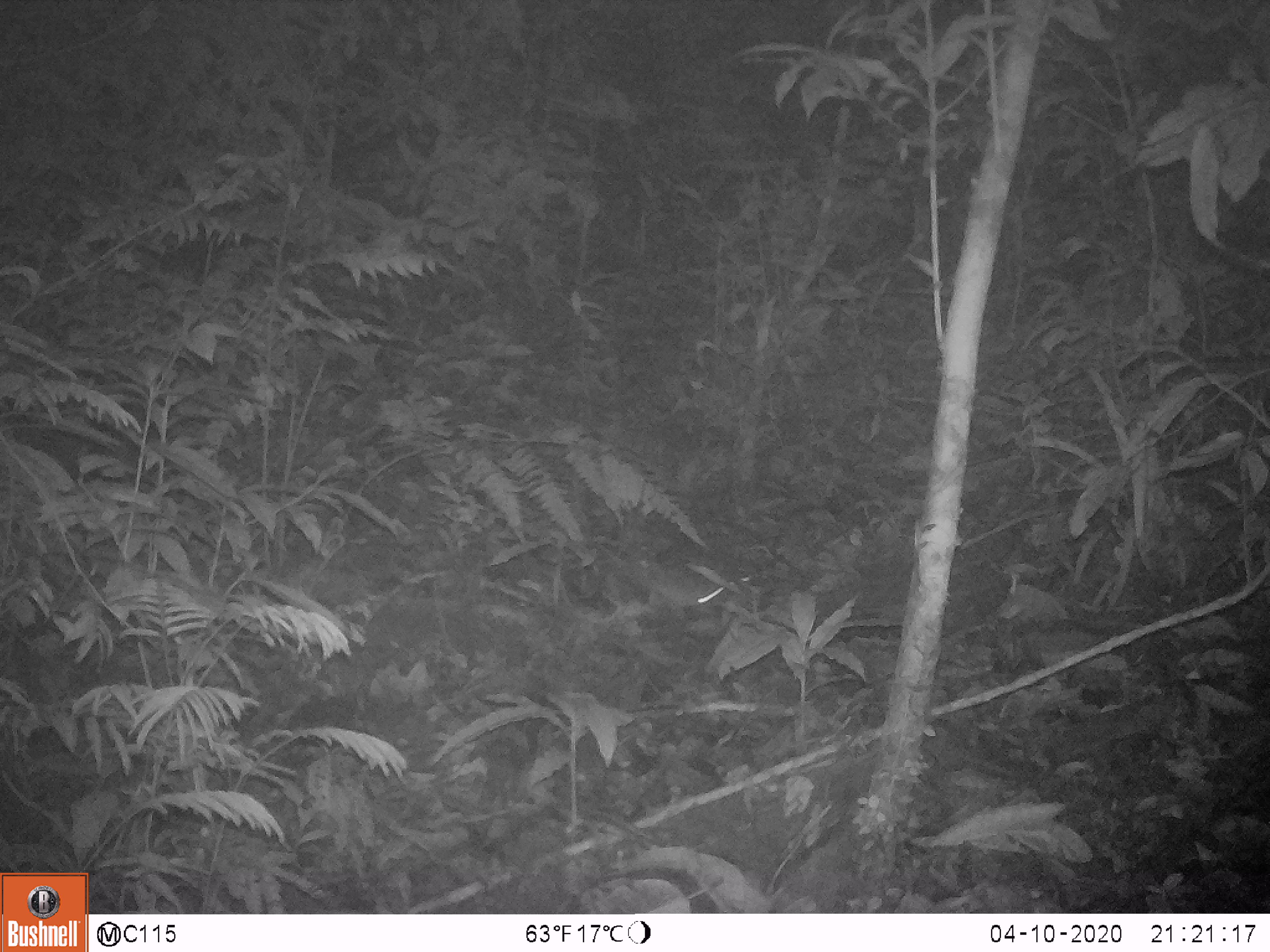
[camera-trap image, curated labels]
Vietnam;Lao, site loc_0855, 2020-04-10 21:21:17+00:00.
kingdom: Animalia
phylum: Chordata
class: Mammalia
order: Rodentia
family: Muridae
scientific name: Muridae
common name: old-world mice and rats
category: unidentified murid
Unidentified murid (old-world mice and rats) (Muridae). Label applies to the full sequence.